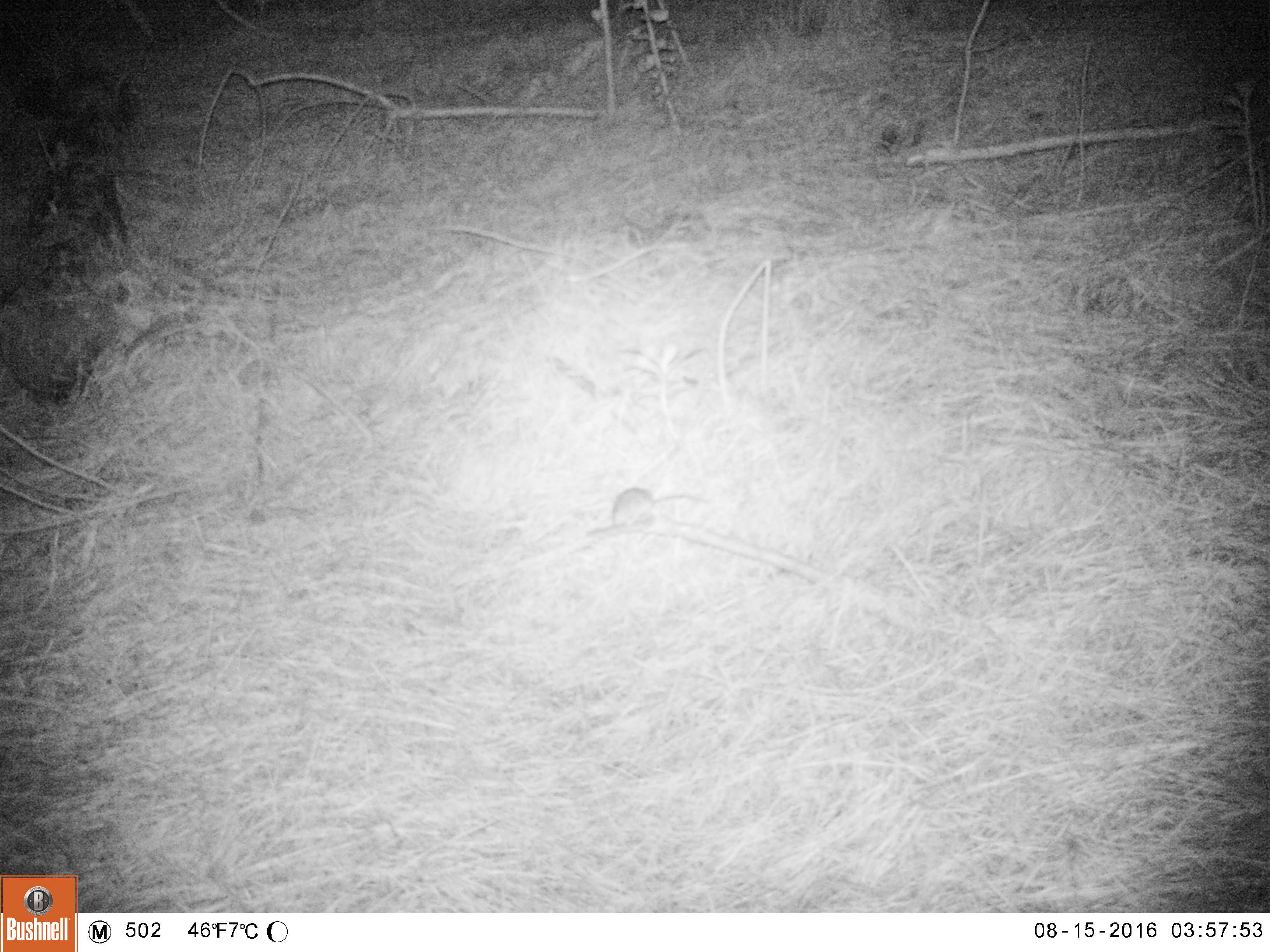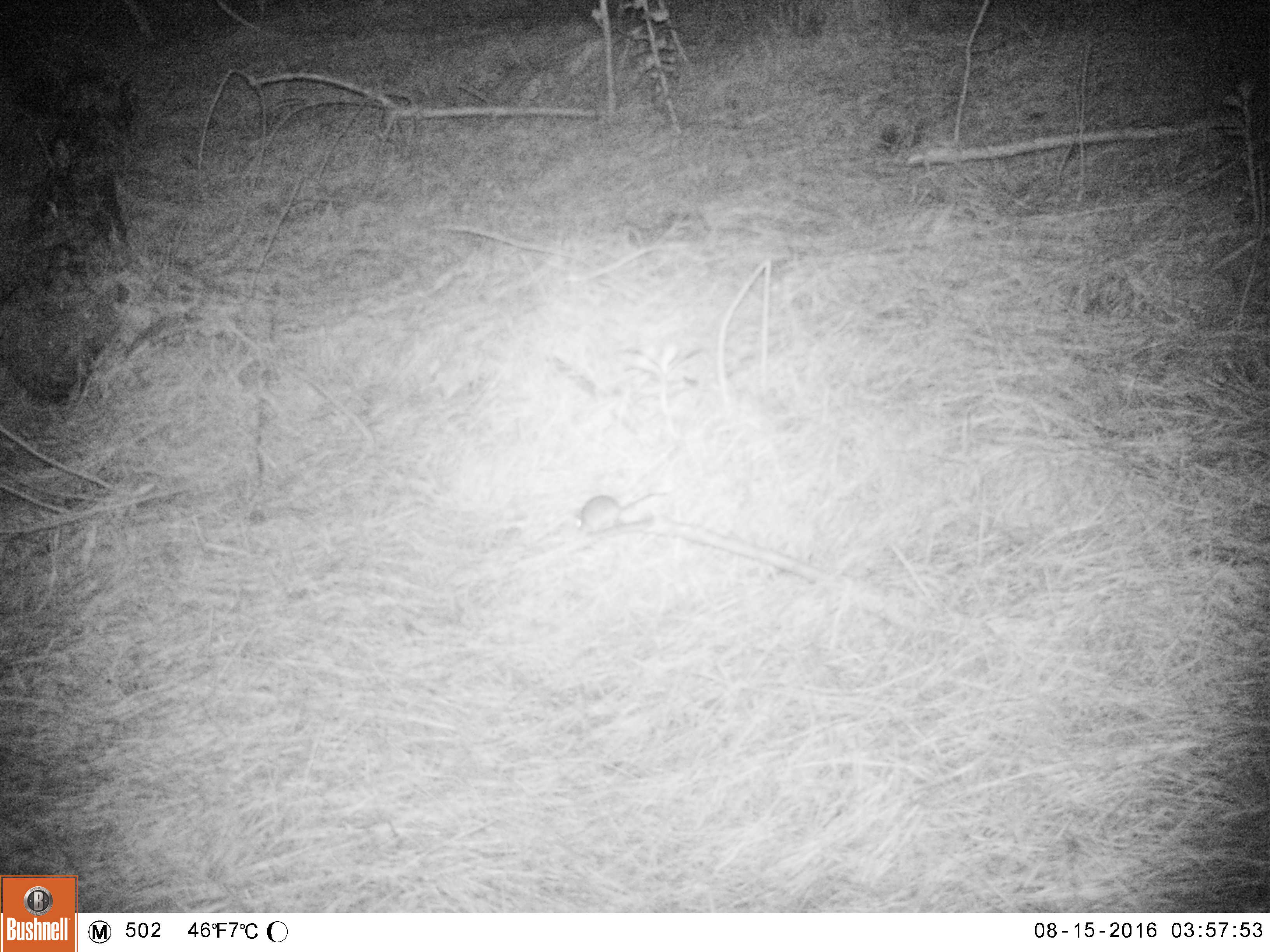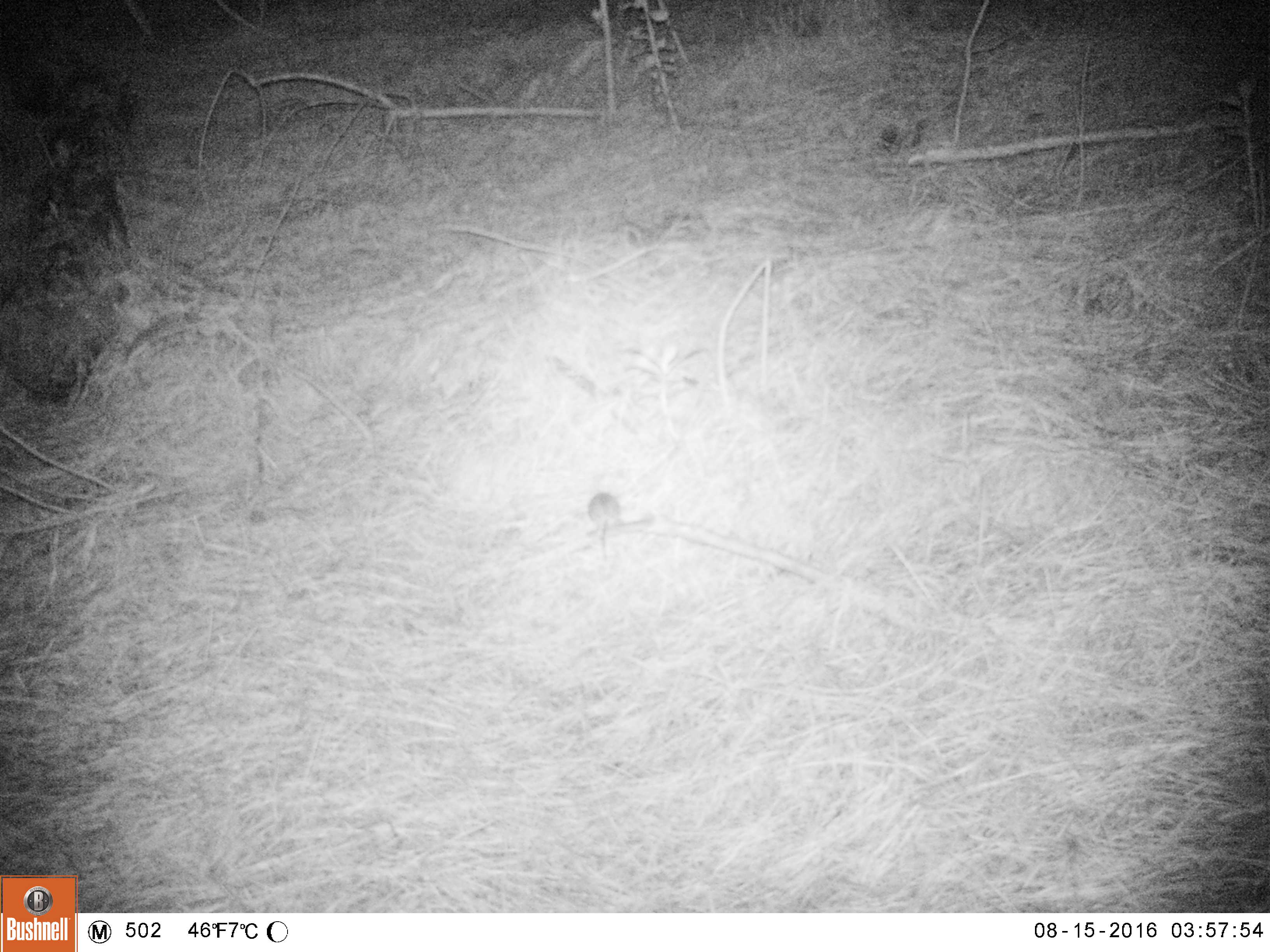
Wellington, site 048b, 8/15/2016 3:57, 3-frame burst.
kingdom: Animalia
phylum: Chordata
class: Mammalia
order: Rodentia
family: Muridae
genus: Mus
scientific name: Mus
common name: mouse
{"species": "mouse (Mus)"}